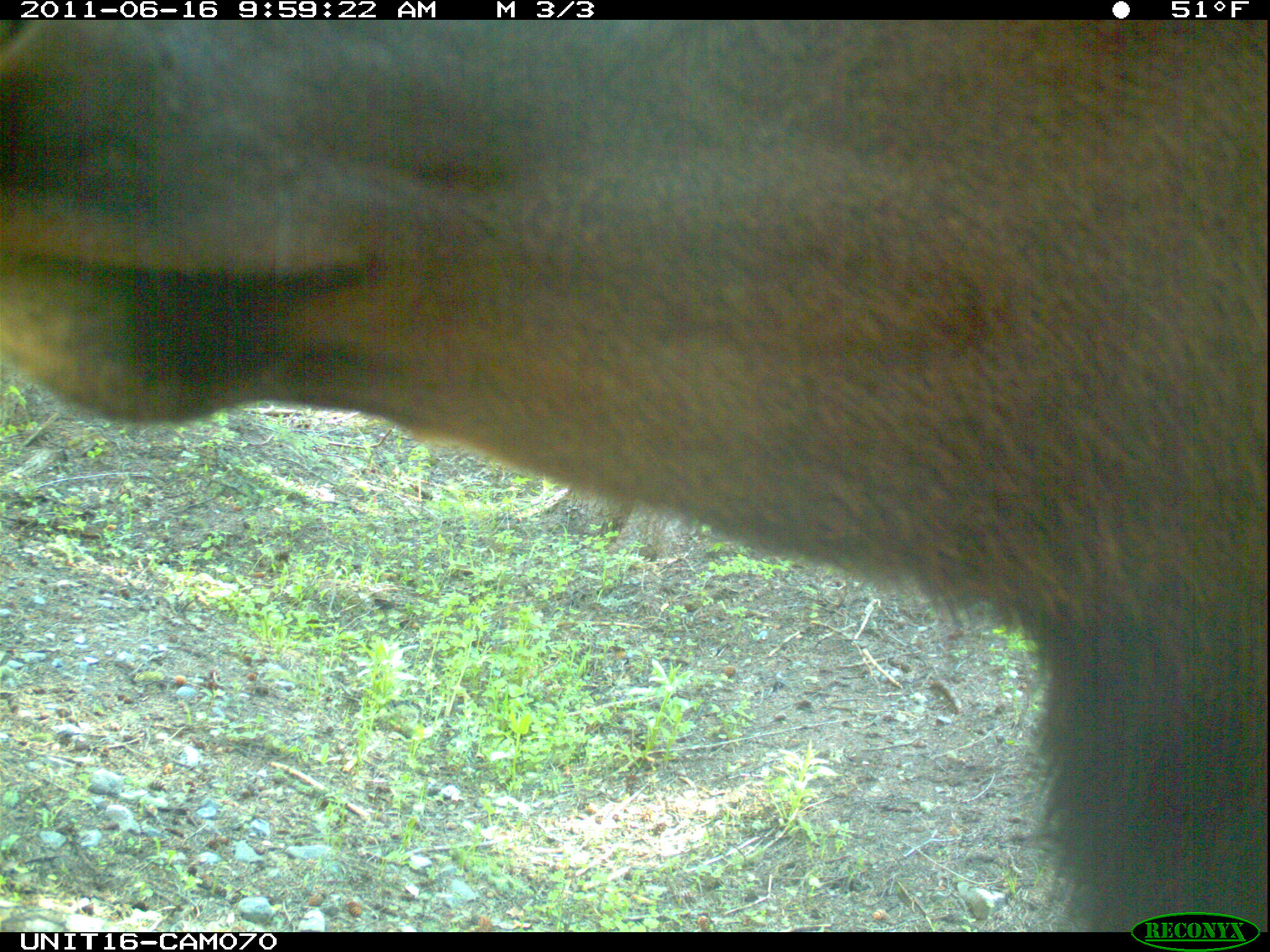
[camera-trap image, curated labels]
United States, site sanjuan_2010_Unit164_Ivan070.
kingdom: Animalia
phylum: Chordata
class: Mammalia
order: Artiodactyla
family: Cervidae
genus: Cervus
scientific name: Cervus elaphus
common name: red deer